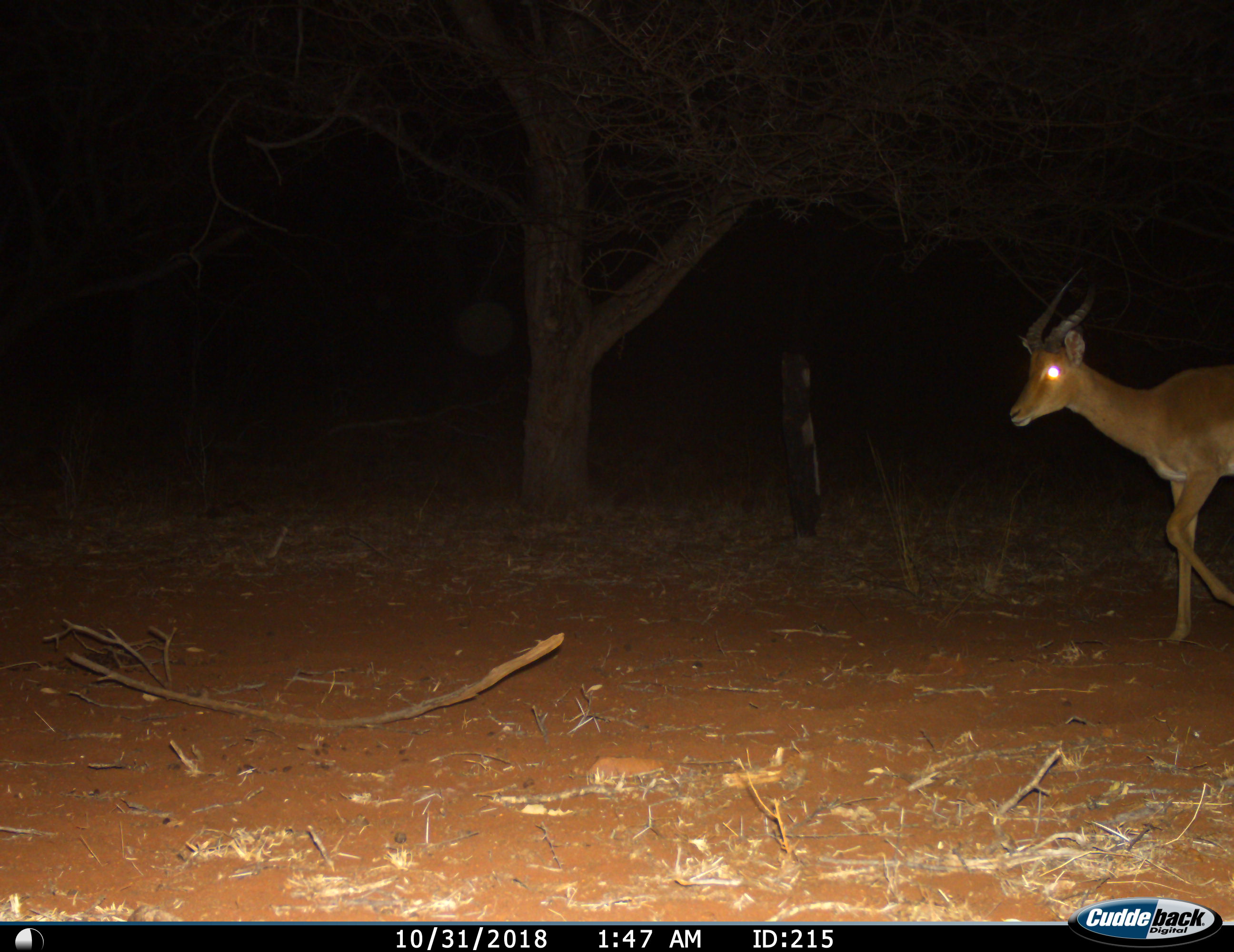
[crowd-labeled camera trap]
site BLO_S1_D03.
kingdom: Animalia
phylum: Chordata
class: Mammalia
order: Artiodactyla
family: Bovidae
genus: Aepyceros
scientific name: Aepyceros melampus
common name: impala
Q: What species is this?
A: Impala (Aepyceros melampus).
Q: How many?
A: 1.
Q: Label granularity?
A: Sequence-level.